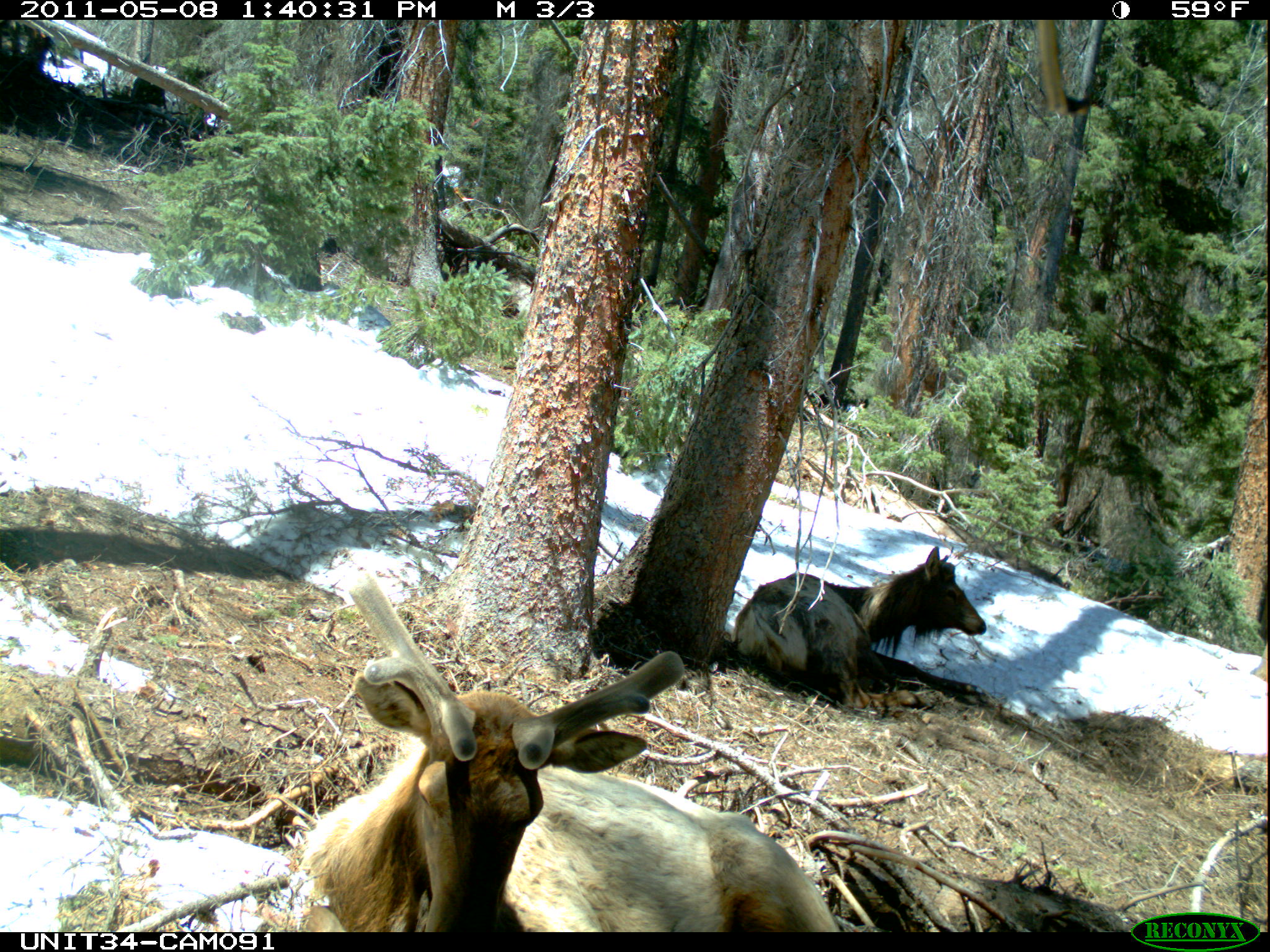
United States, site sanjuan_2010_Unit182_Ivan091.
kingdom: Animalia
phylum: Chordata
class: Mammalia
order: Artiodactyla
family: Cervidae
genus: Cervus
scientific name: Cervus elaphus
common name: red deer